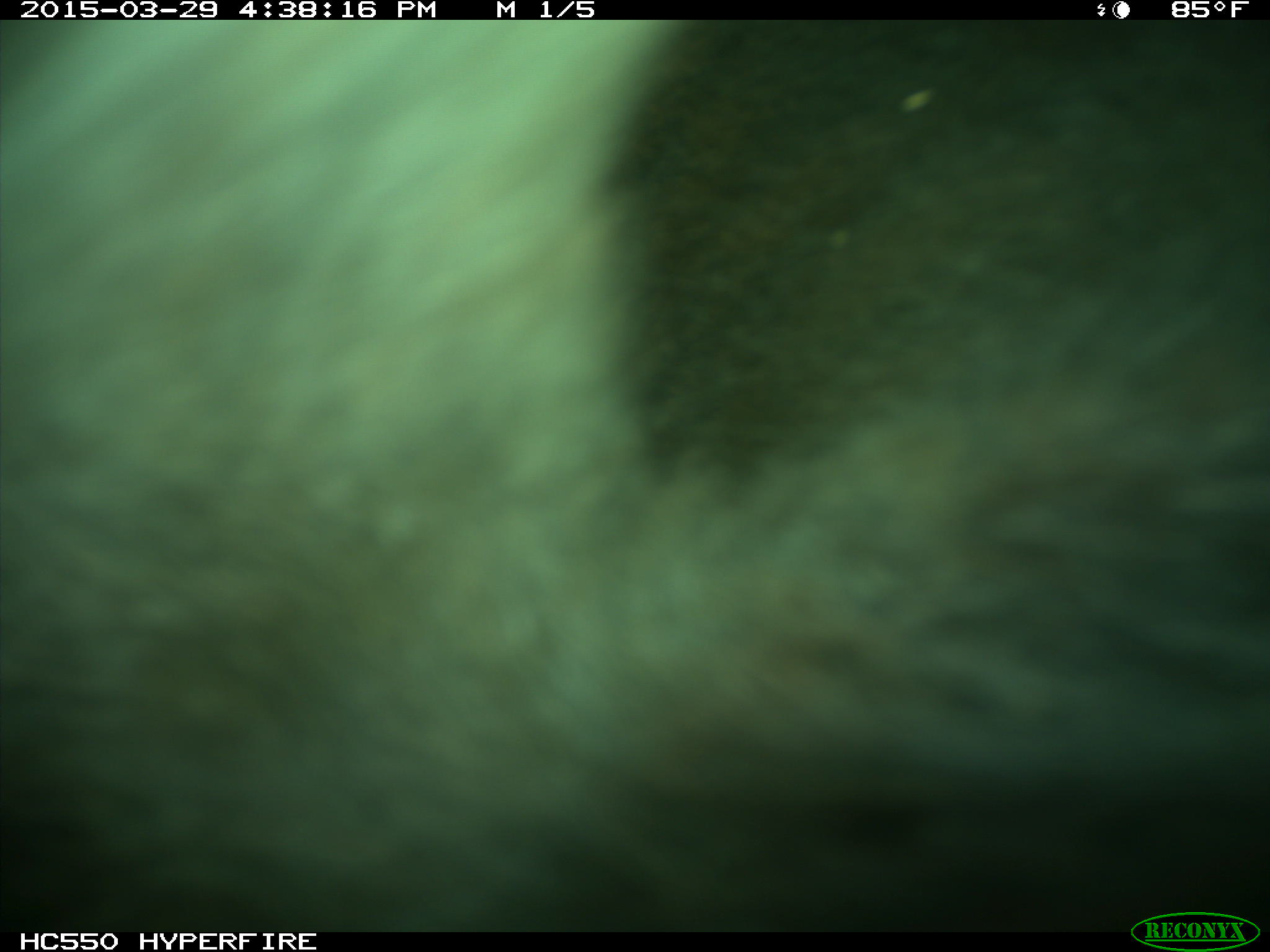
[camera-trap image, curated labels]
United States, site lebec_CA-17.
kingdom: Animalia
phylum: Chordata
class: Mammalia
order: Artiodactyla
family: Bovidae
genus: Bos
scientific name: Bos taurus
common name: domestic cow